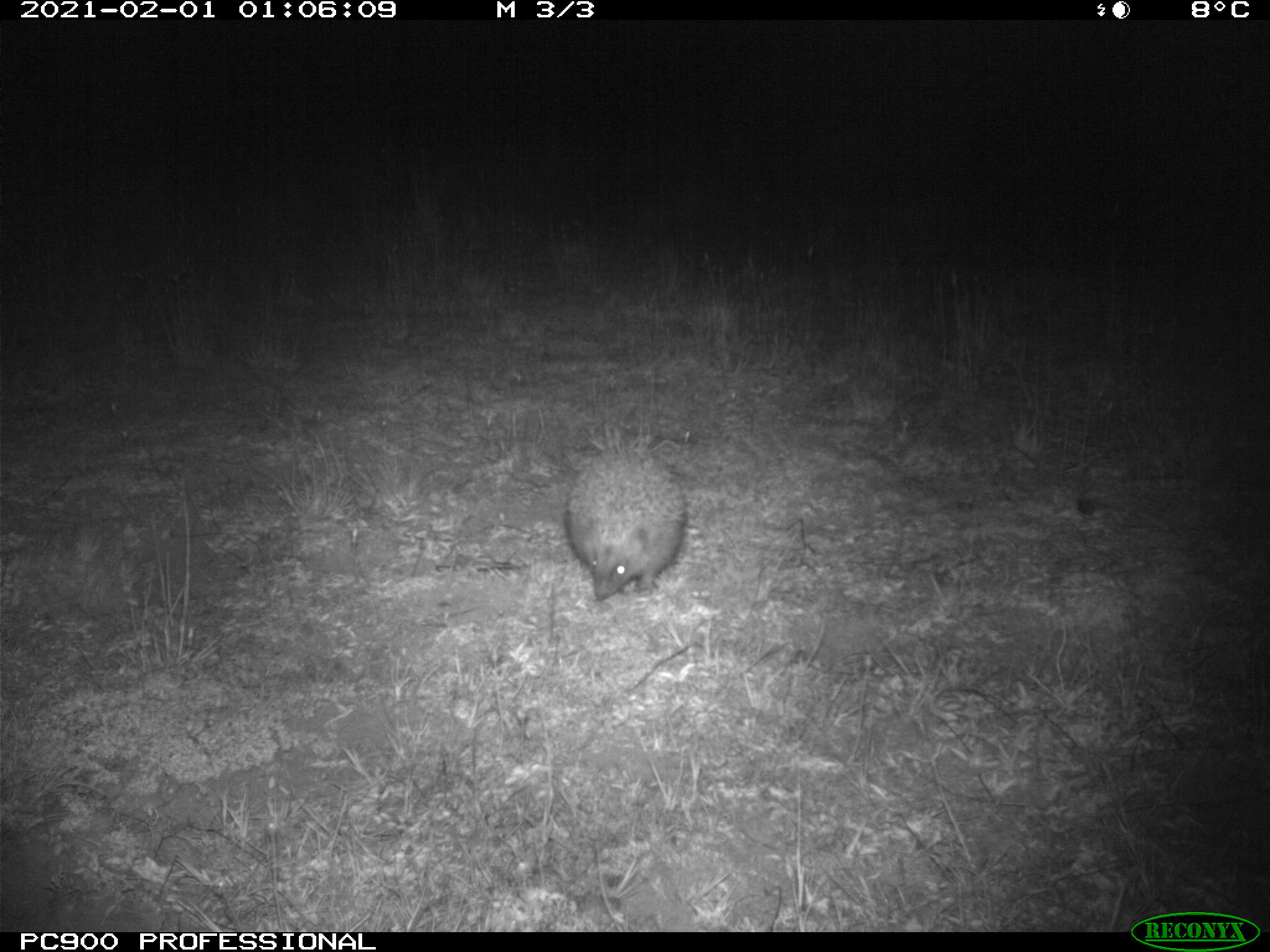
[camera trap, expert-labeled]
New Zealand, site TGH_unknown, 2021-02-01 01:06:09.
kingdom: Animalia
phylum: Chordata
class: Mammalia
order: Eulipotyphla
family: Erinaceidae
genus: Erinaceus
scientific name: Erinaceus europaeus europaeus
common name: european hedgehog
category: hedgehog